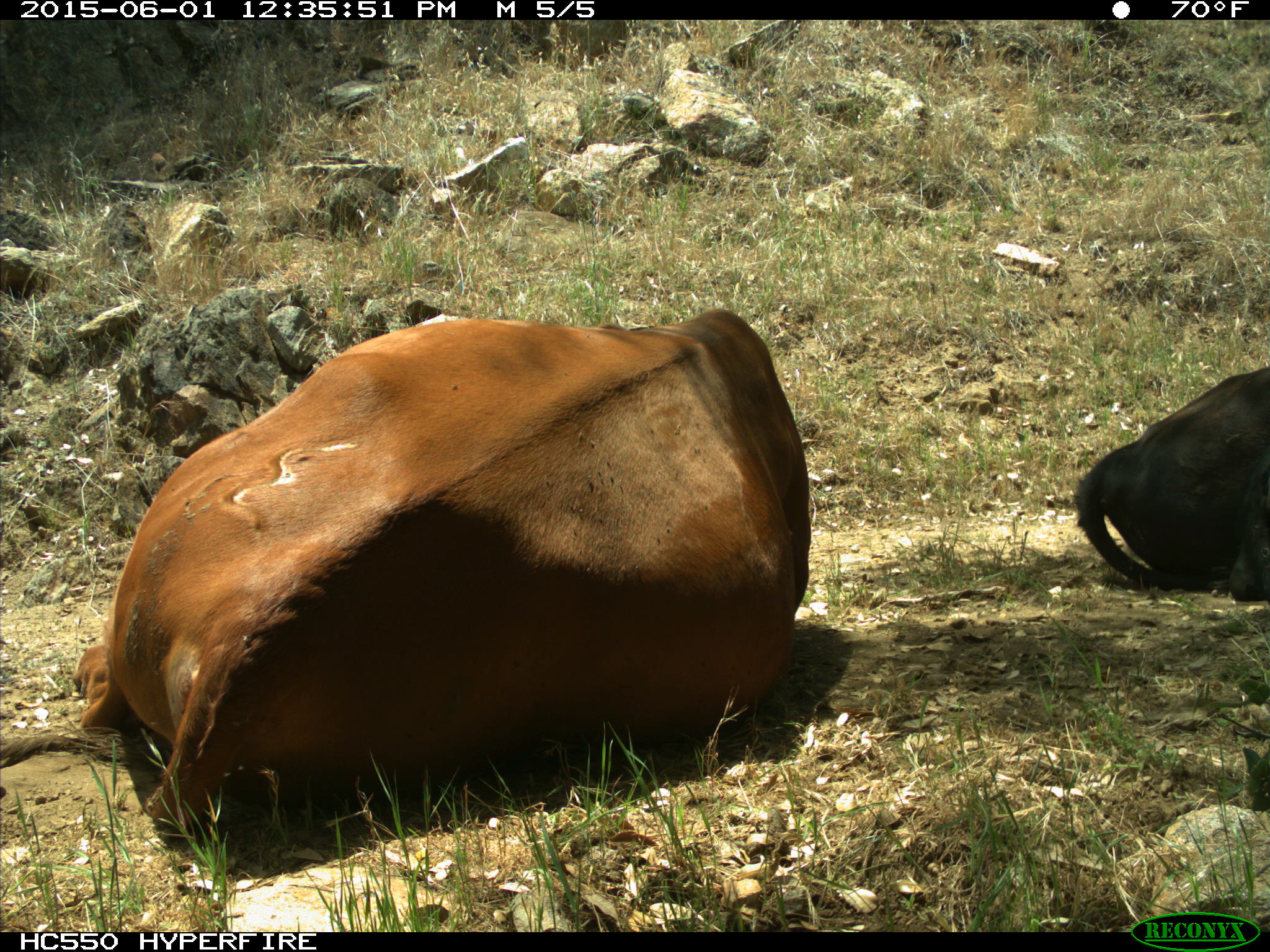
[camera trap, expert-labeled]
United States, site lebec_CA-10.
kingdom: Animalia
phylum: Chordata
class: Mammalia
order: Artiodactyla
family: Bovidae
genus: Bos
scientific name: Bos taurus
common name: domestic cow